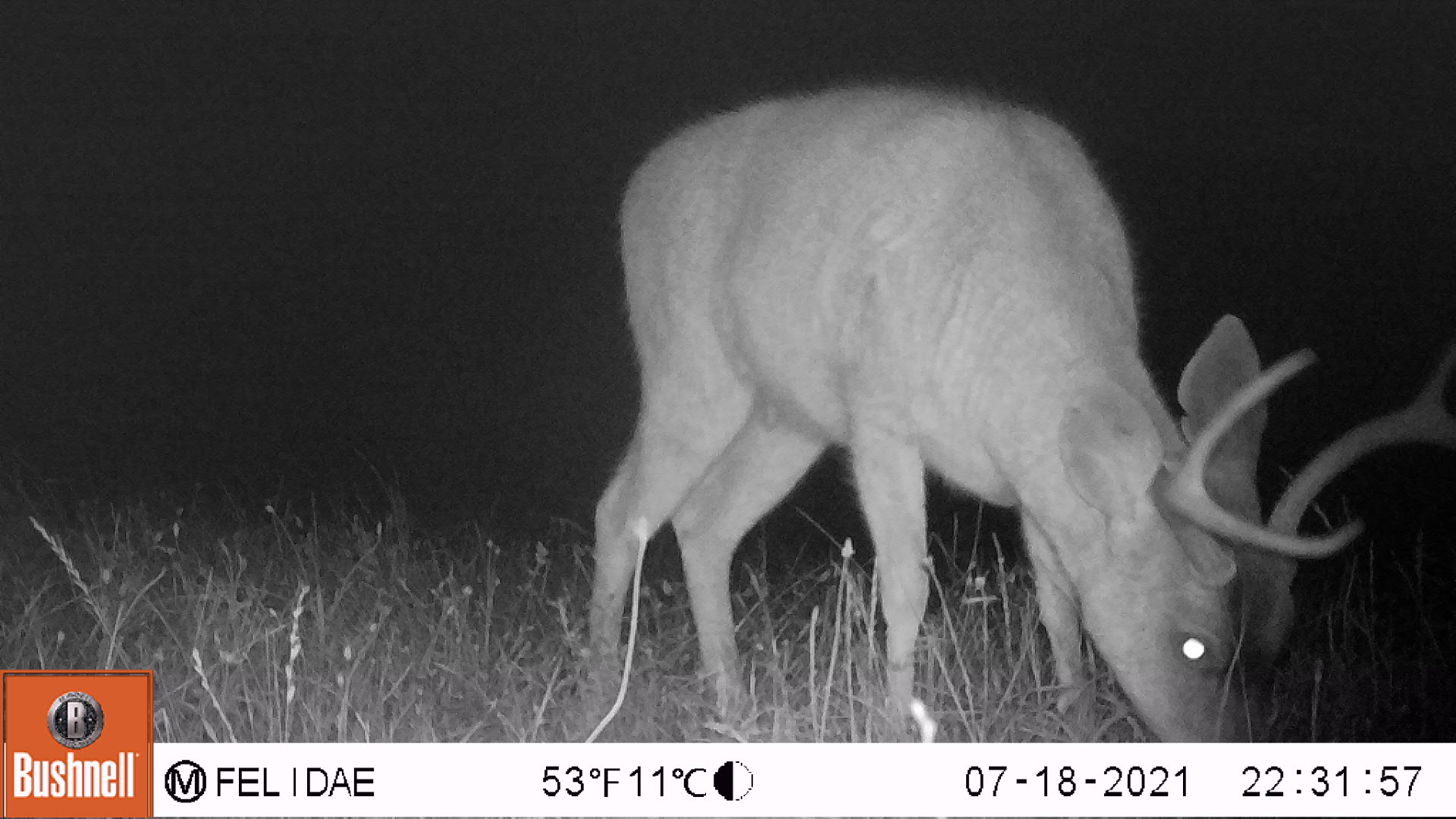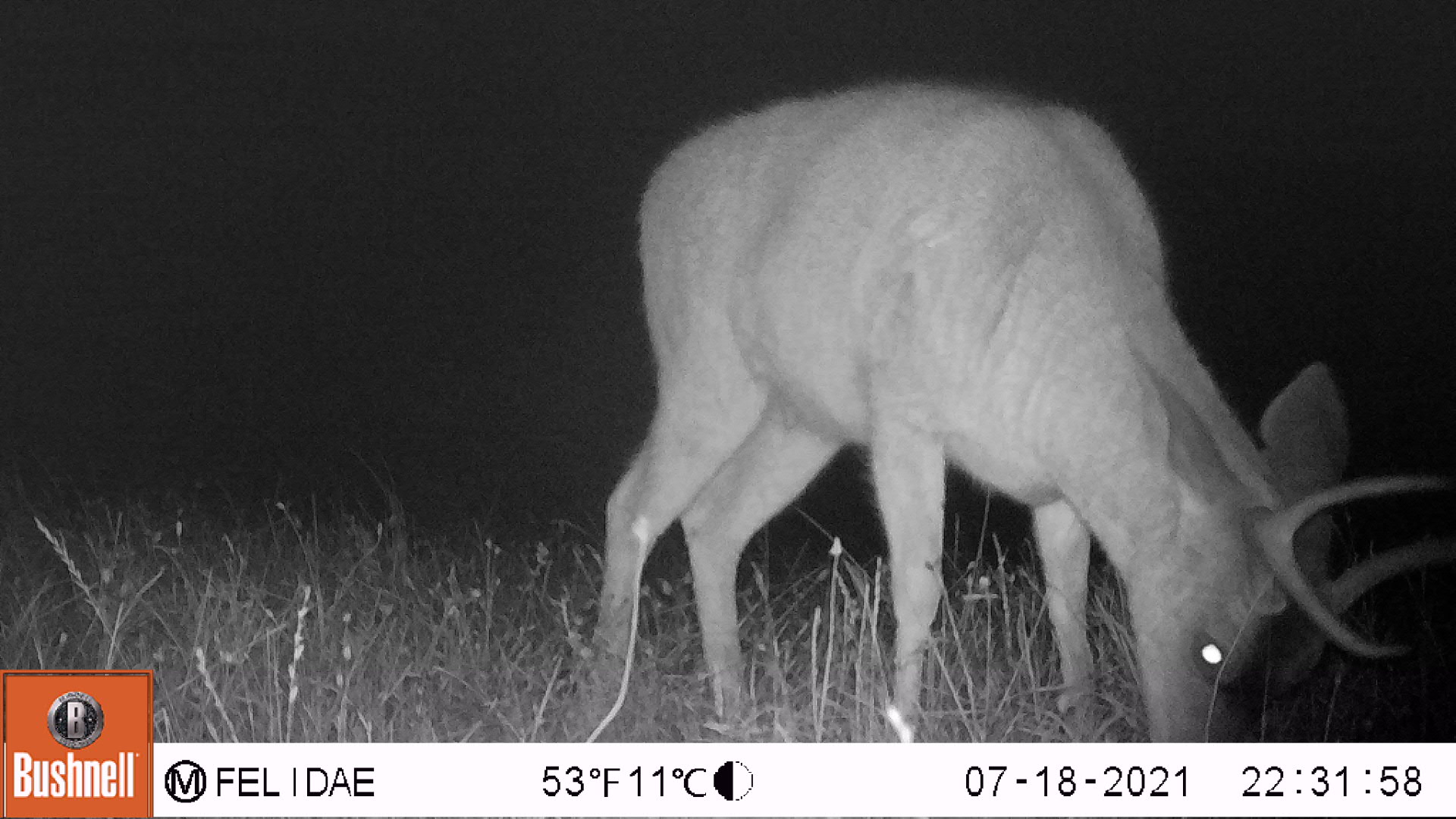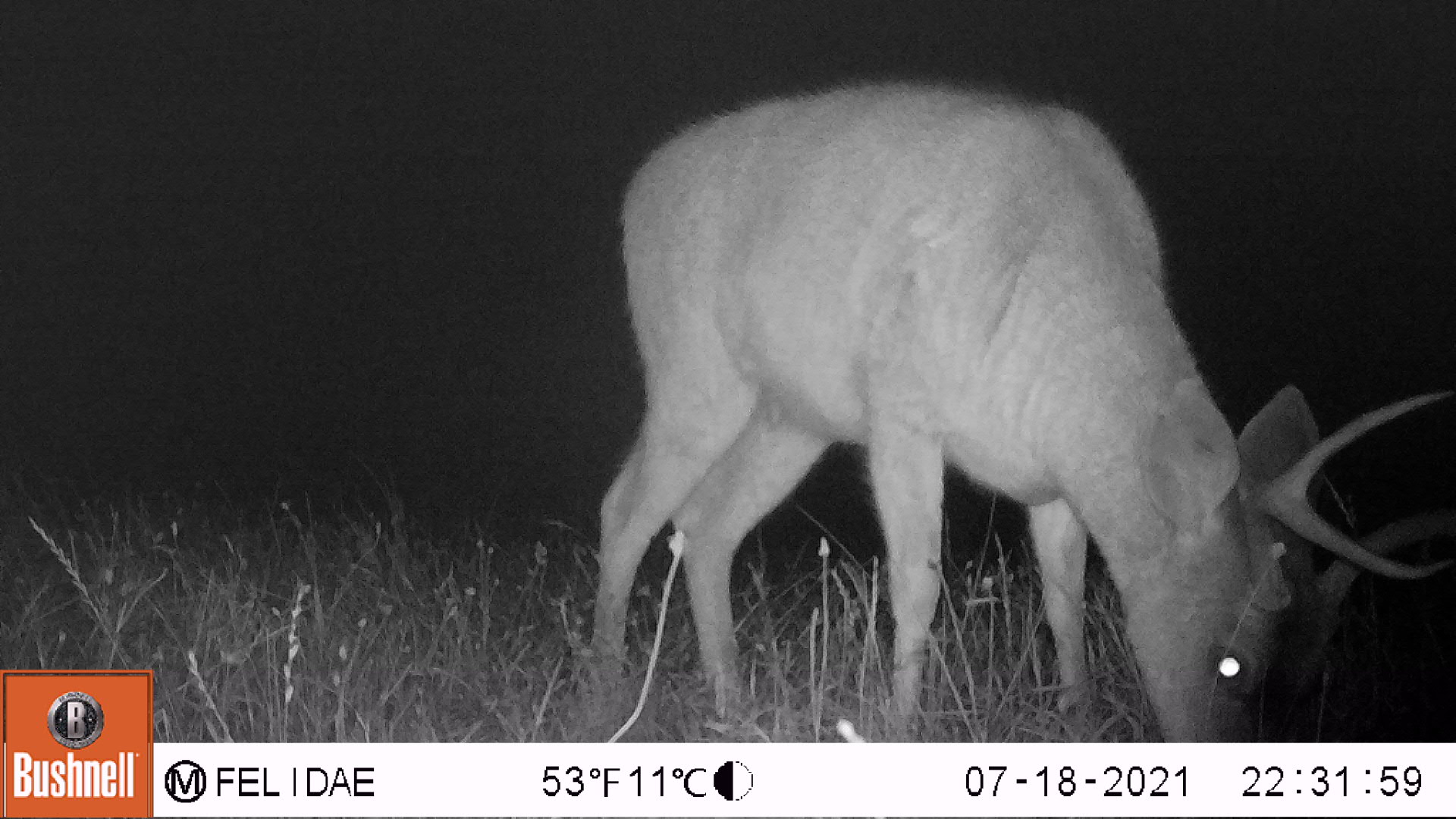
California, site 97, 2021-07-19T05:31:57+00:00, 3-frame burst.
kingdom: Animalia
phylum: Chordata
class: Mammalia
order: Artiodactyla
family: Cervidae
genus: Odocoileus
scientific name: Odocoileus hemionus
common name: mule deer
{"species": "mule deer (Odocoileus hemionus)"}